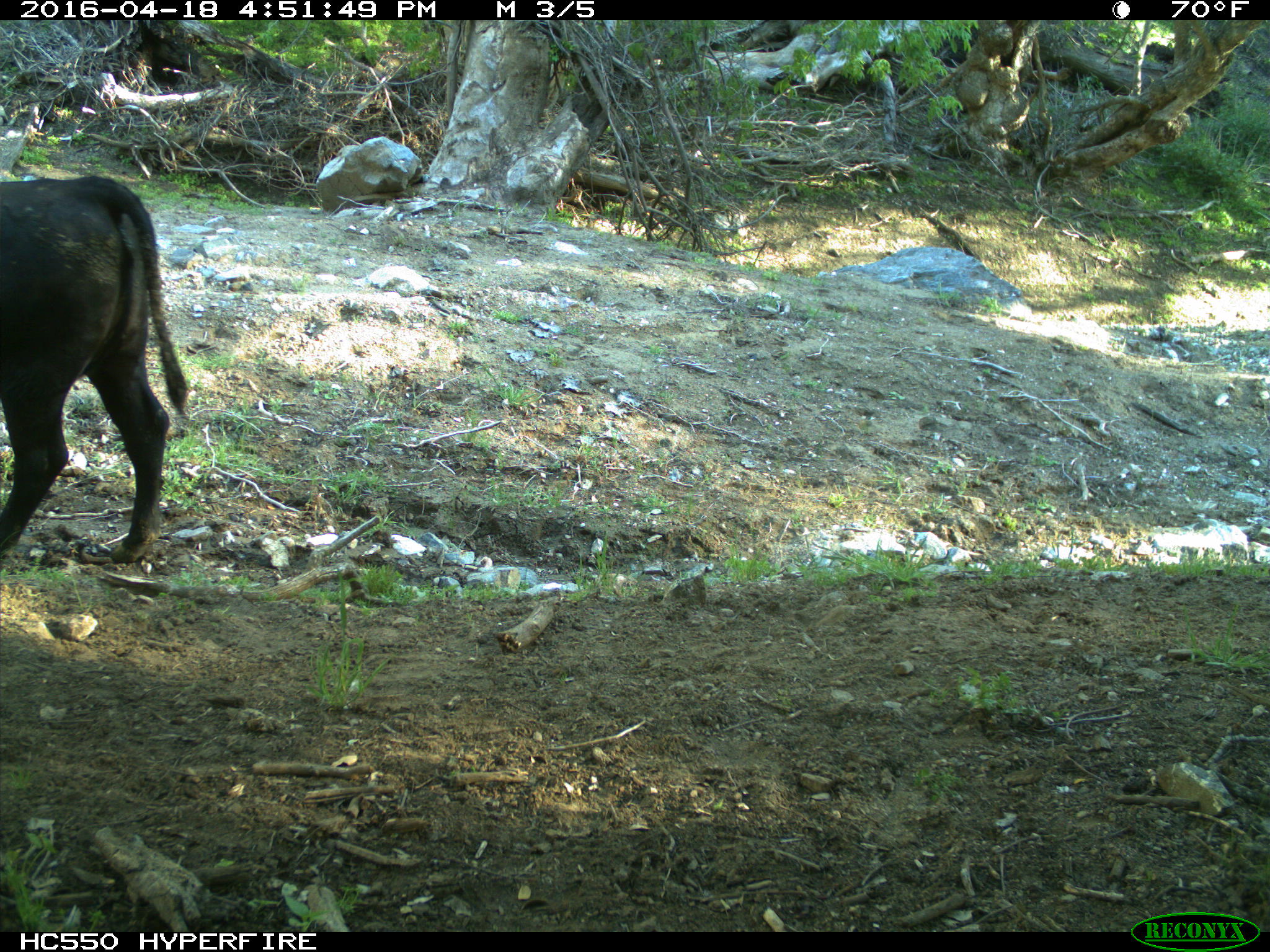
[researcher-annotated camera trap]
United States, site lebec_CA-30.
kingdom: Animalia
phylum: Chordata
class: Mammalia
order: Artiodactyla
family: Bovidae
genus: Bos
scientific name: Bos taurus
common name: domestic cow